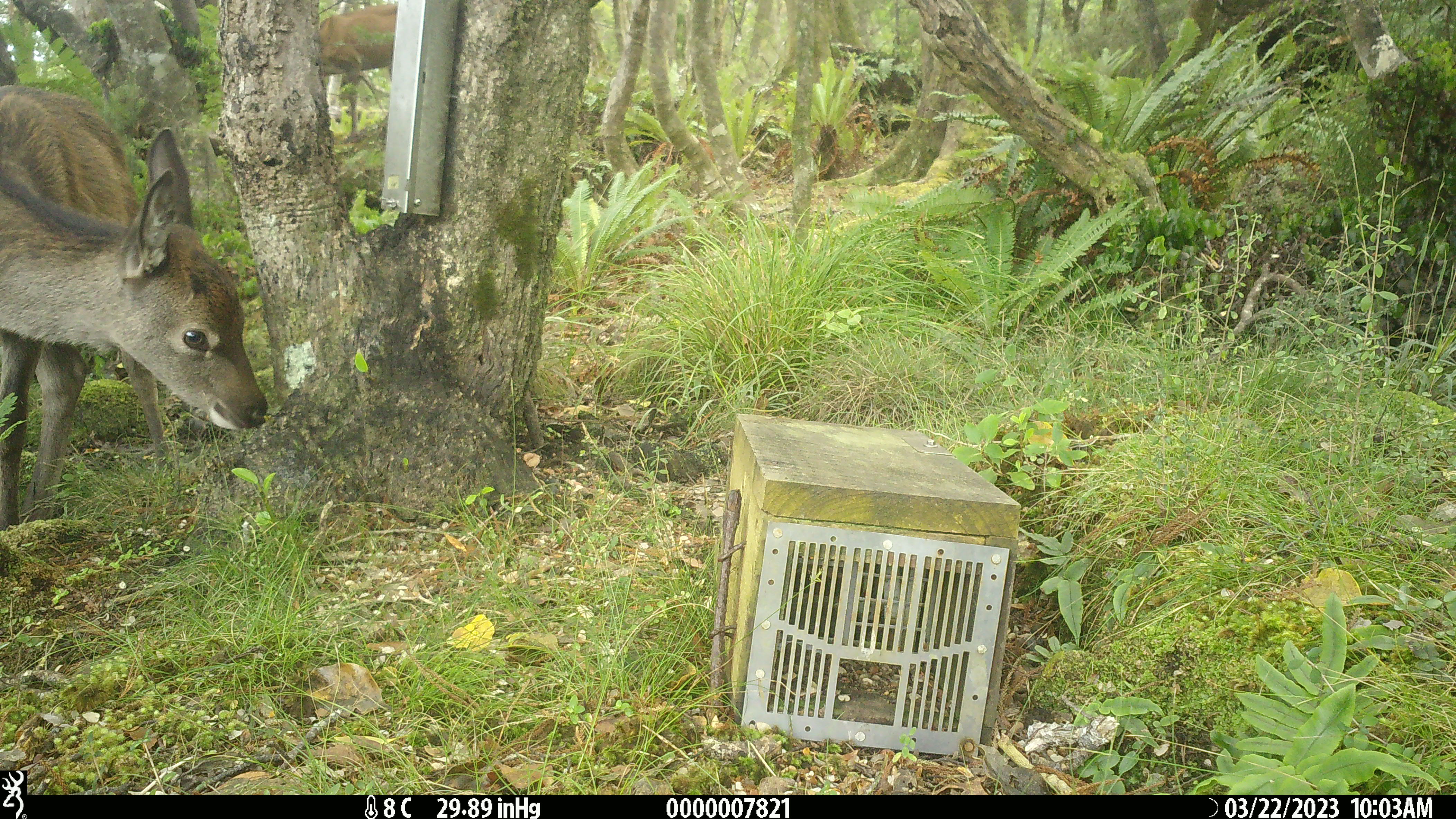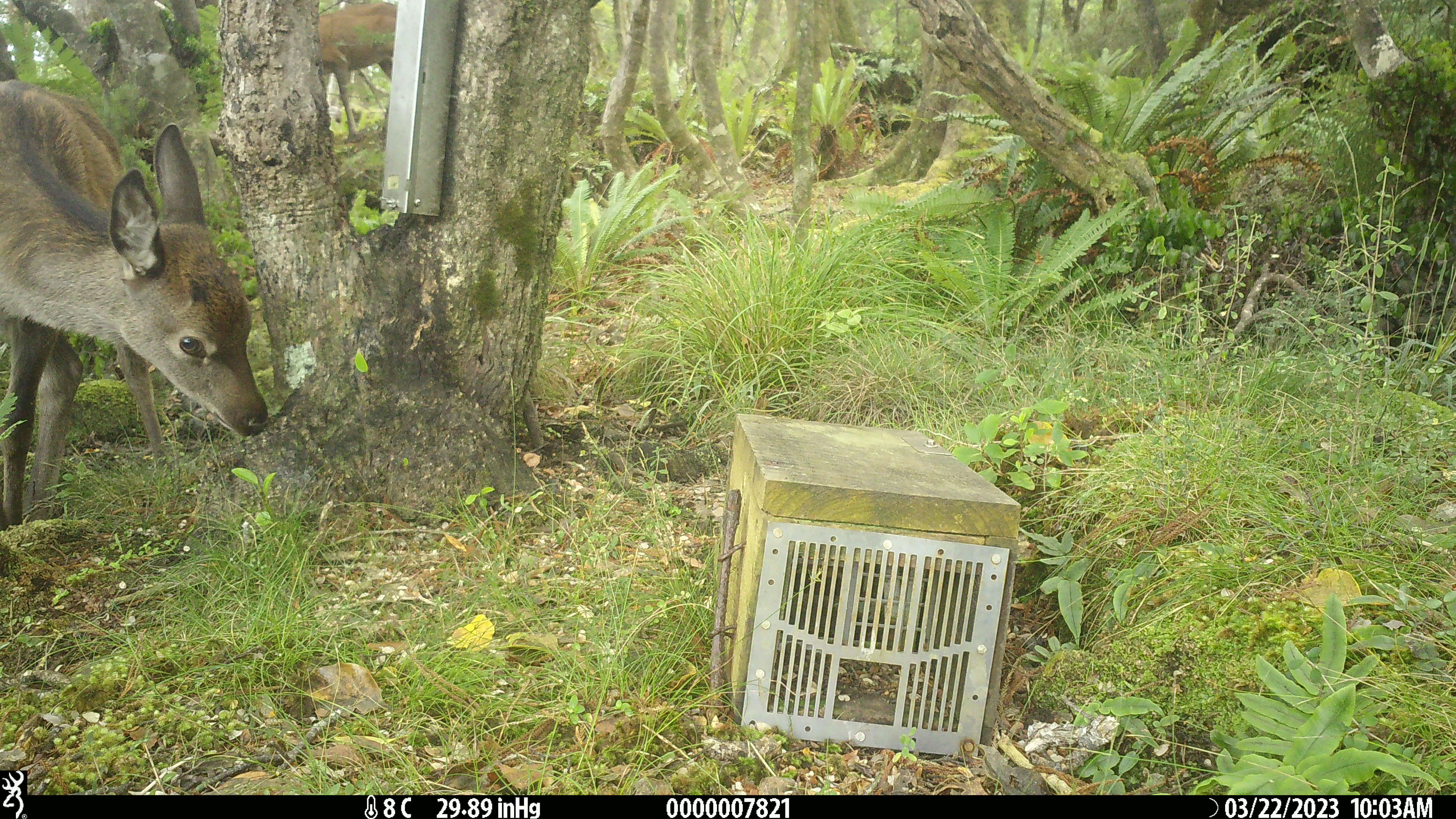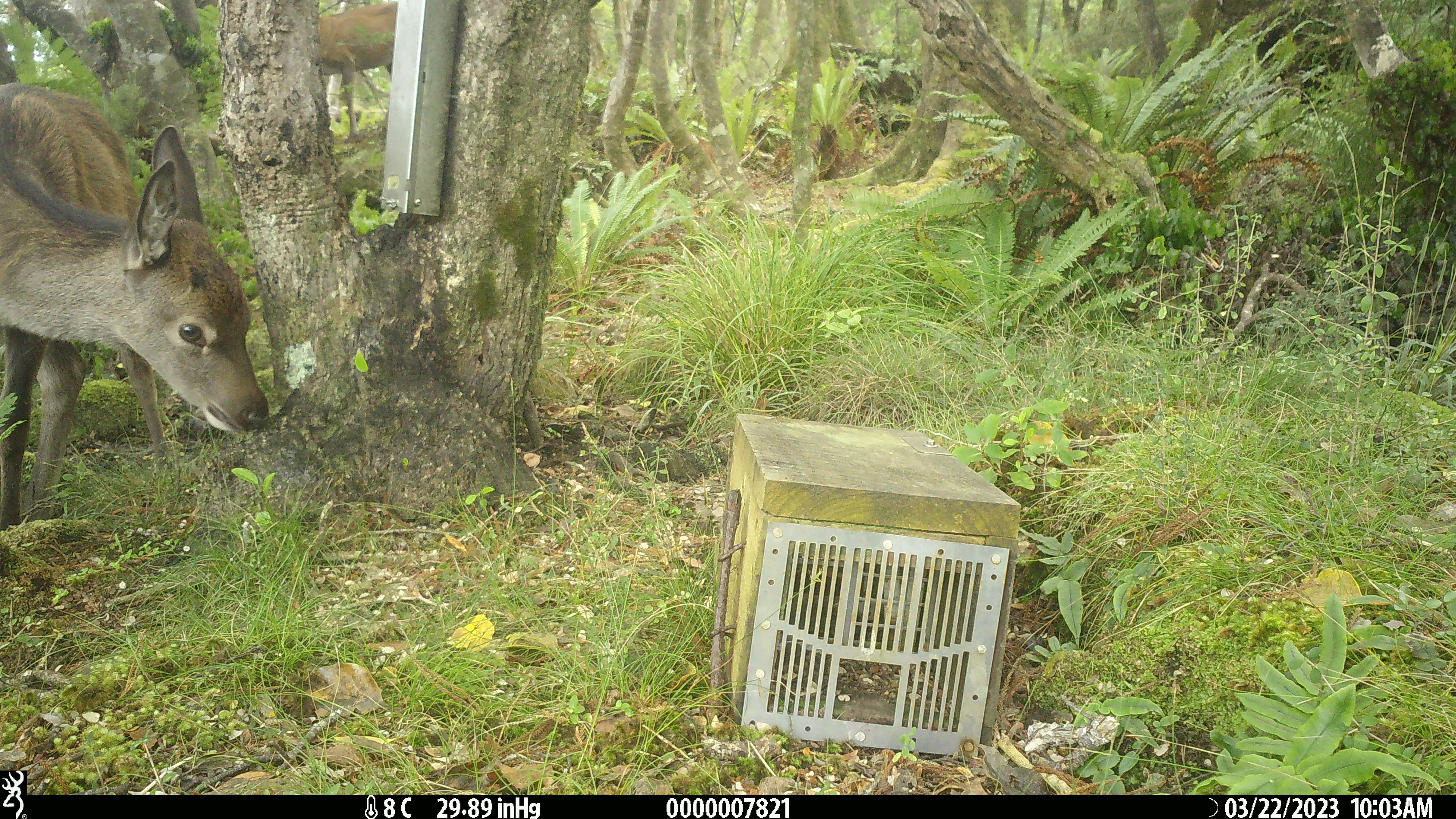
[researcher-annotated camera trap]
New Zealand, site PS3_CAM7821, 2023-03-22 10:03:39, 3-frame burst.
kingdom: Animalia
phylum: Chordata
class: Mammalia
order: Artiodactyla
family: Cervidae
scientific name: Cervidae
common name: deer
Deer (Cervidae).